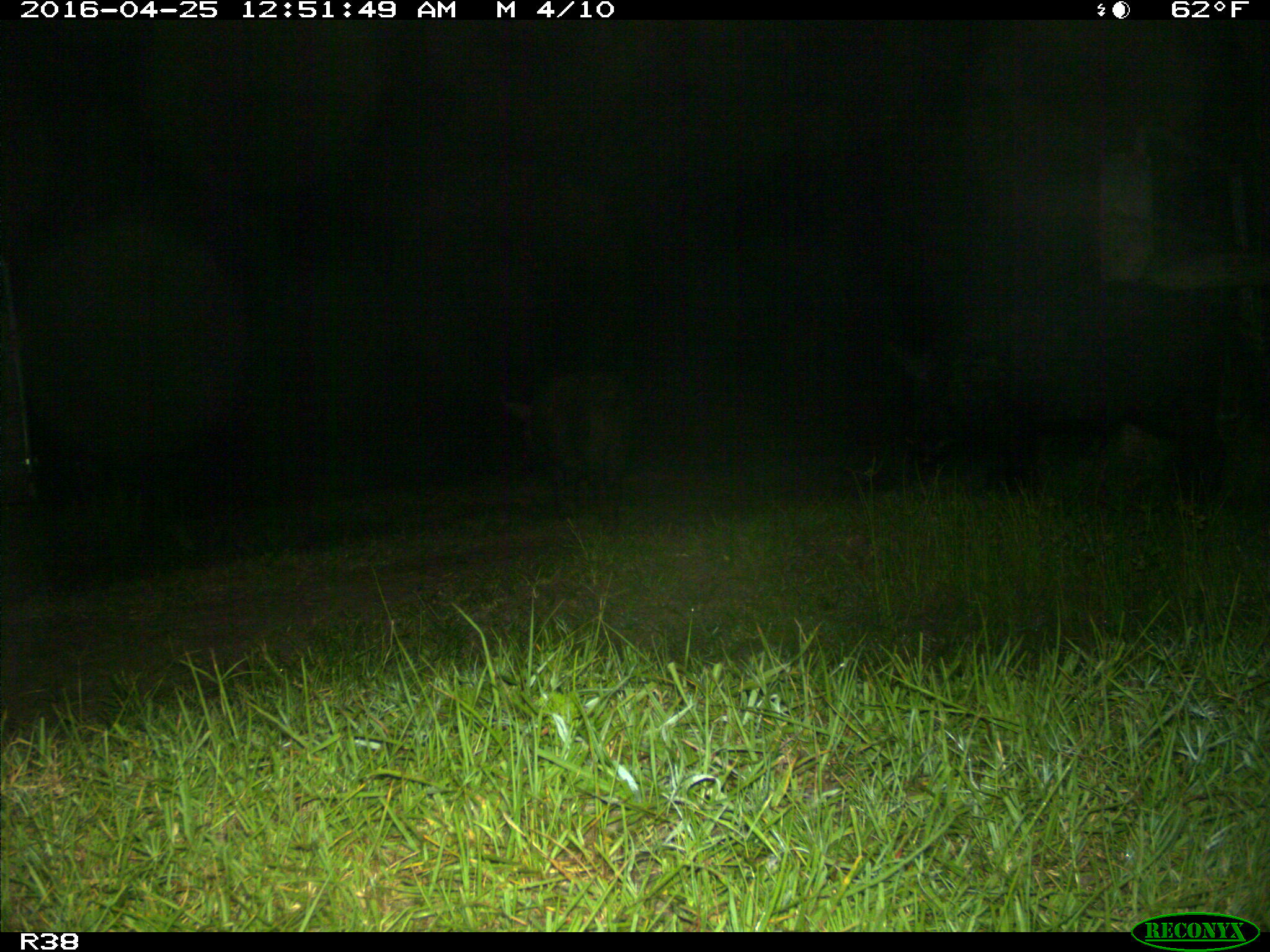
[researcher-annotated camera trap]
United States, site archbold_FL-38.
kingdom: Animalia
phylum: Chordata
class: Mammalia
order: Artiodactyla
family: Suidae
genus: Sus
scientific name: Sus scrofa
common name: wild boar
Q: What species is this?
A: Sus scrofa (wild boar).